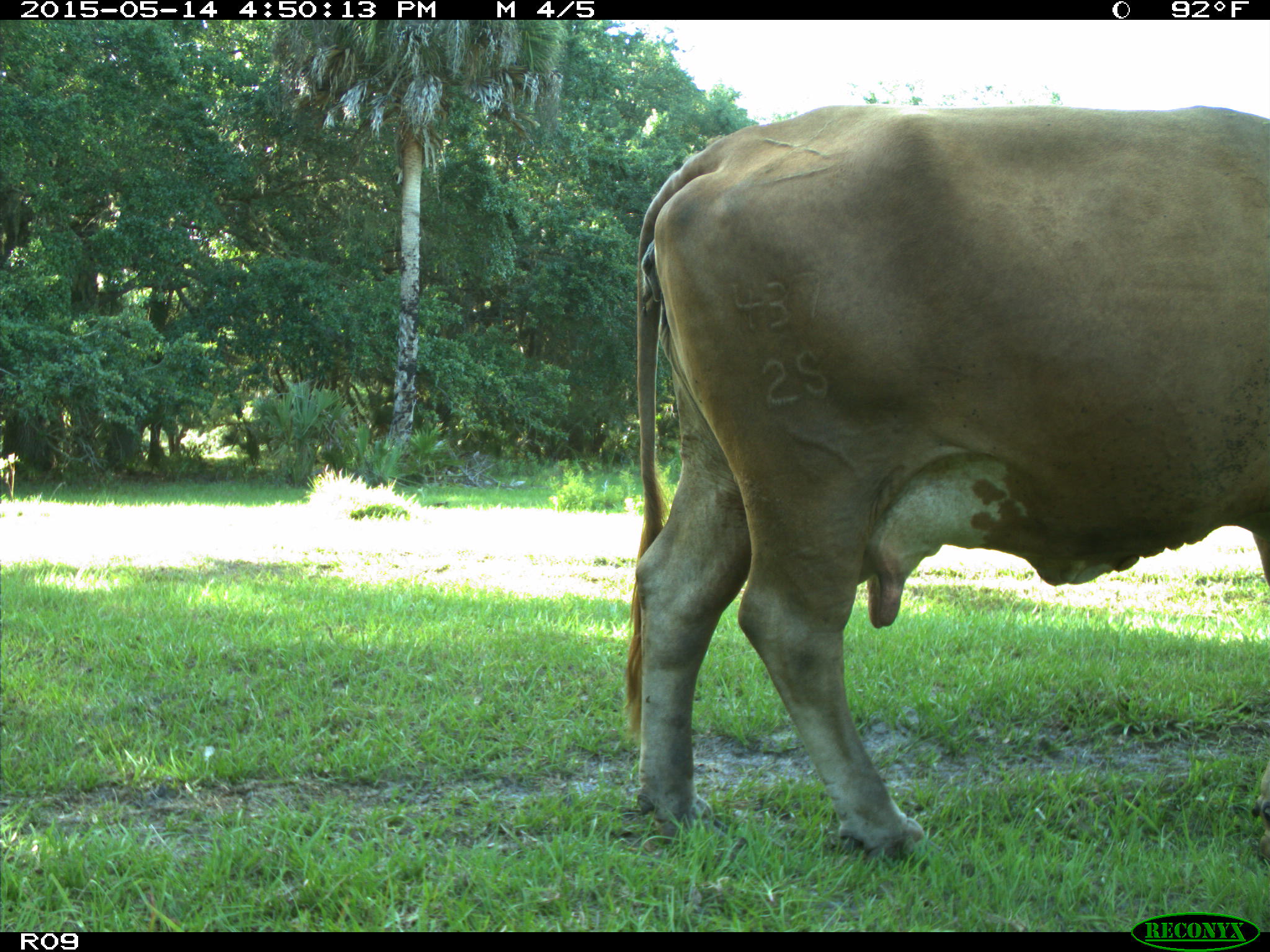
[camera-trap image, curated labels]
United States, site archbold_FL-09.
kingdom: Animalia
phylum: Chordata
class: Mammalia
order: Artiodactyla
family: Bovidae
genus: Bos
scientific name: Bos taurus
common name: domestic cow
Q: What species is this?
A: Bos taurus (domestic cow).